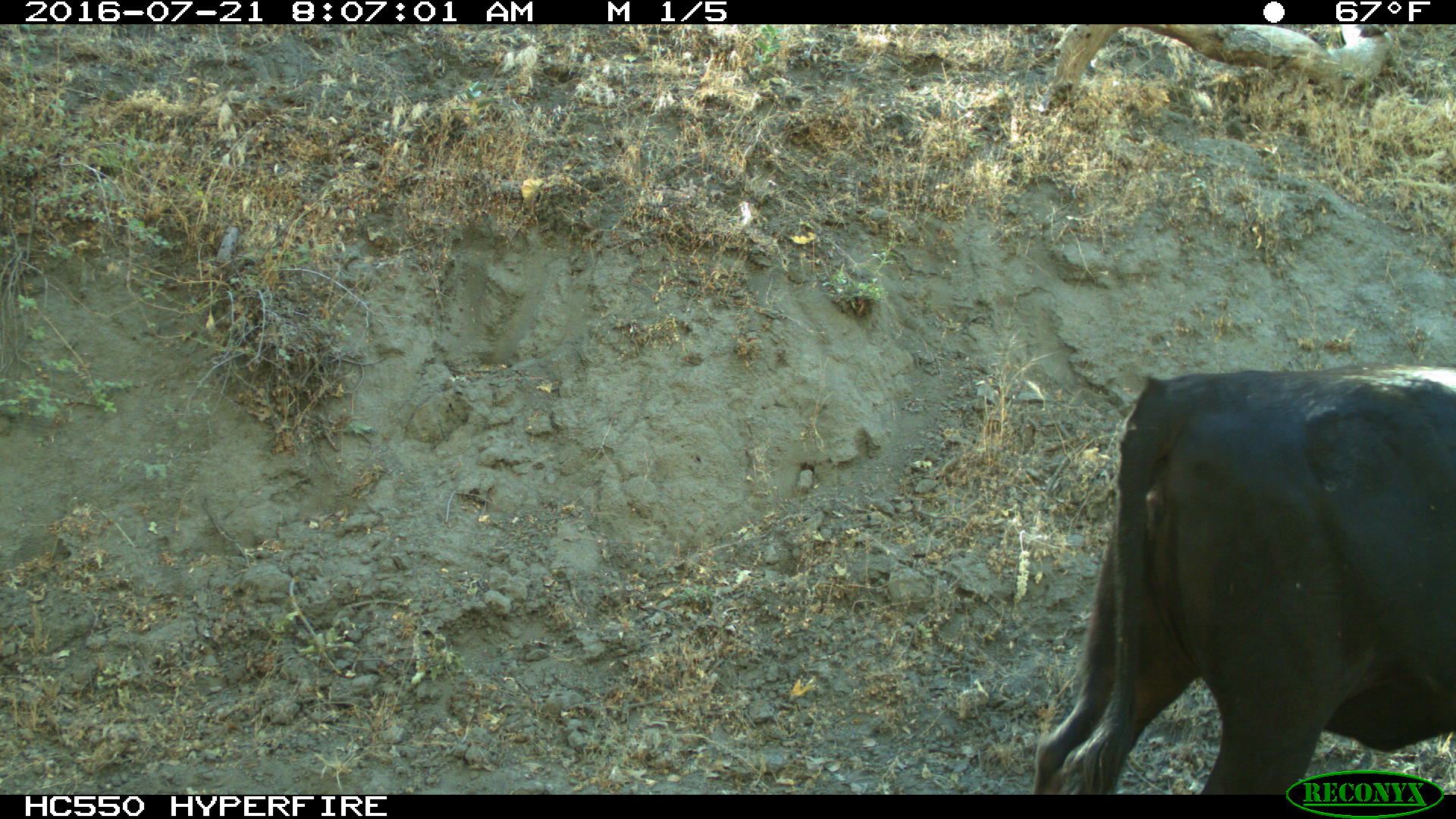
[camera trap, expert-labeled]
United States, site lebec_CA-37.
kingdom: Animalia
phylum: Chordata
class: Mammalia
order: Artiodactyla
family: Bovidae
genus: Bos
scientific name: Bos taurus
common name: domestic cow